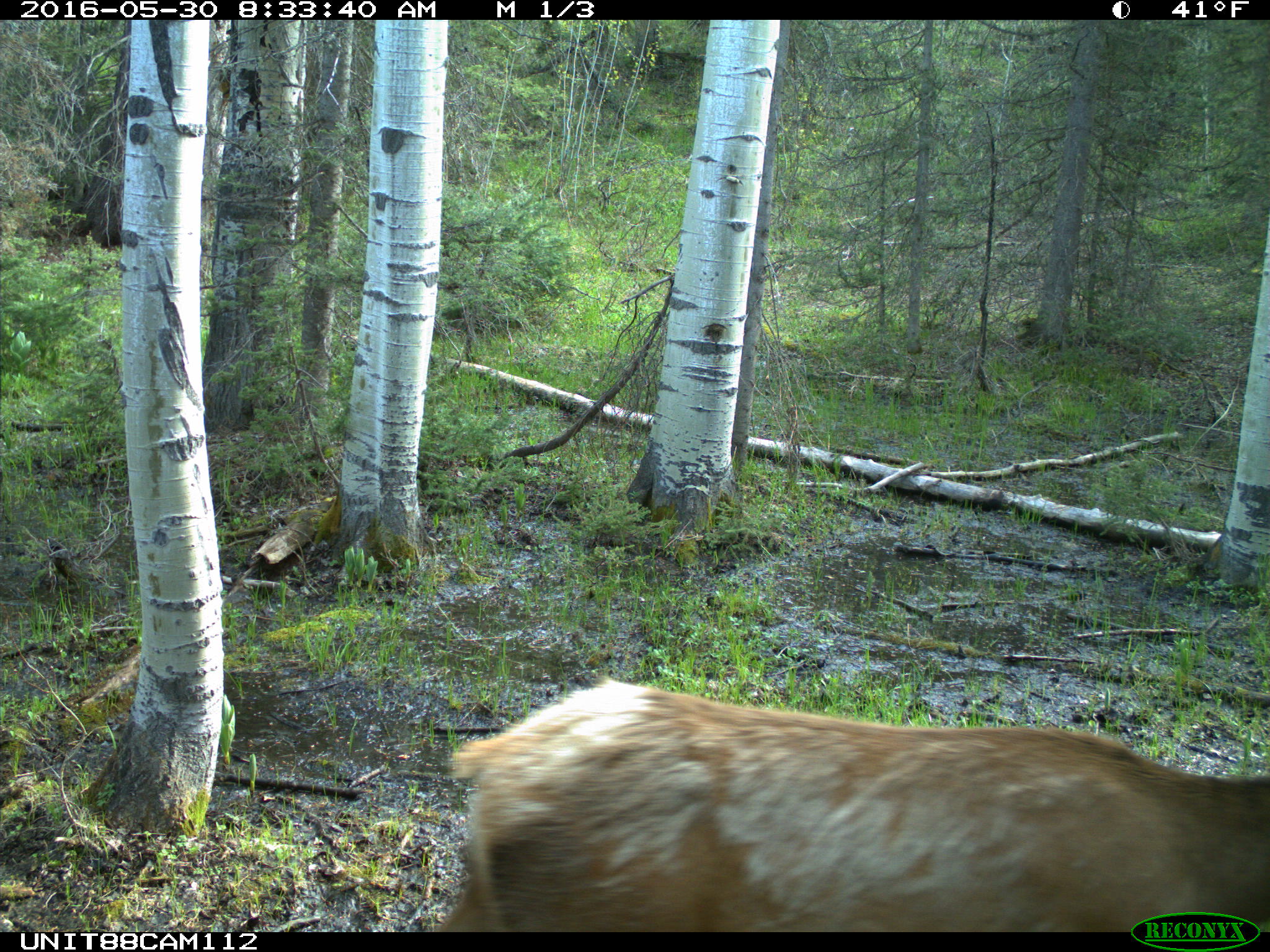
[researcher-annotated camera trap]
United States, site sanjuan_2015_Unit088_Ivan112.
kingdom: Animalia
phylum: Chordata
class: Mammalia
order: Artiodactyla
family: Cervidae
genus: Cervus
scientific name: Cervus elaphus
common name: red deer